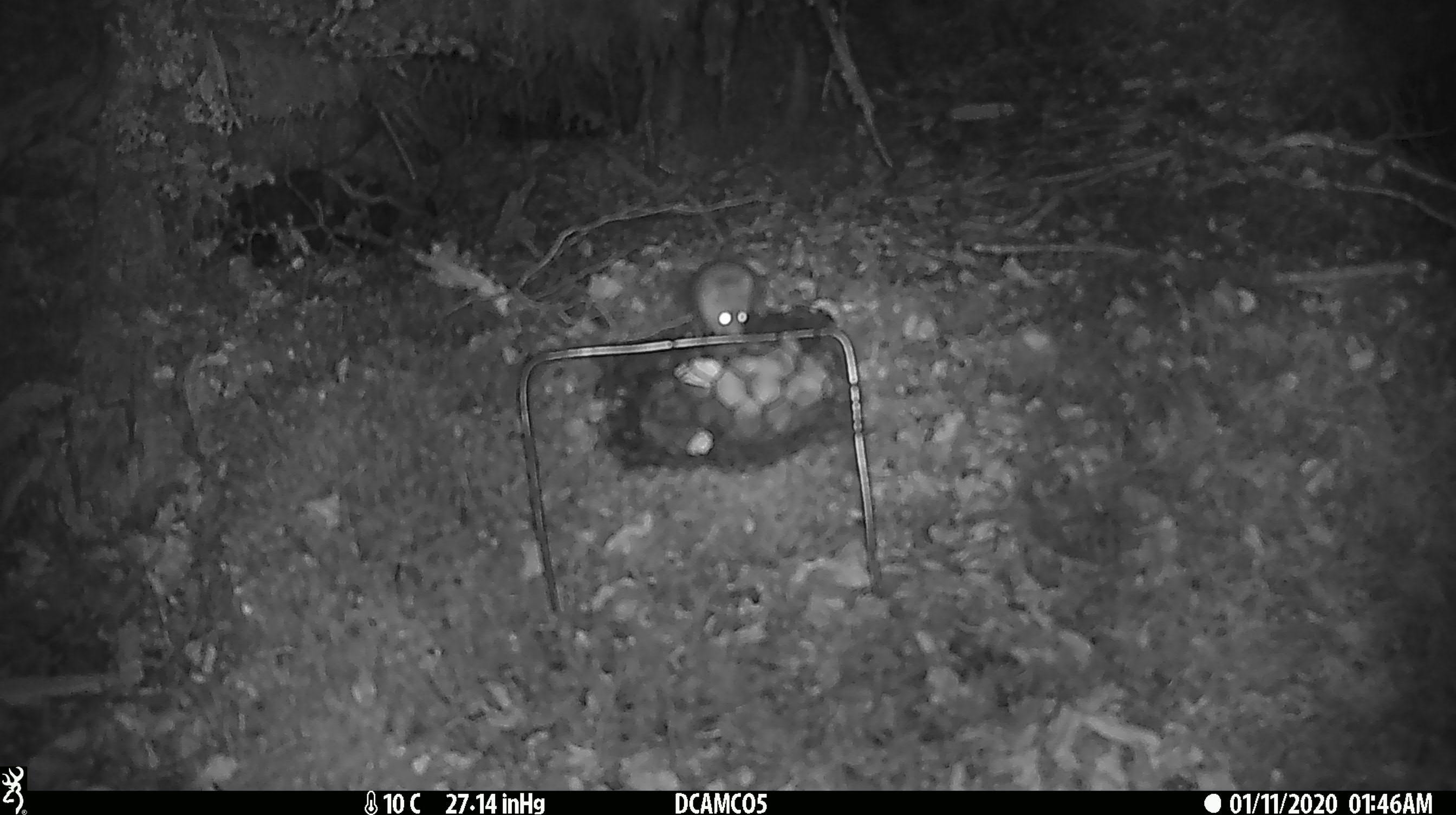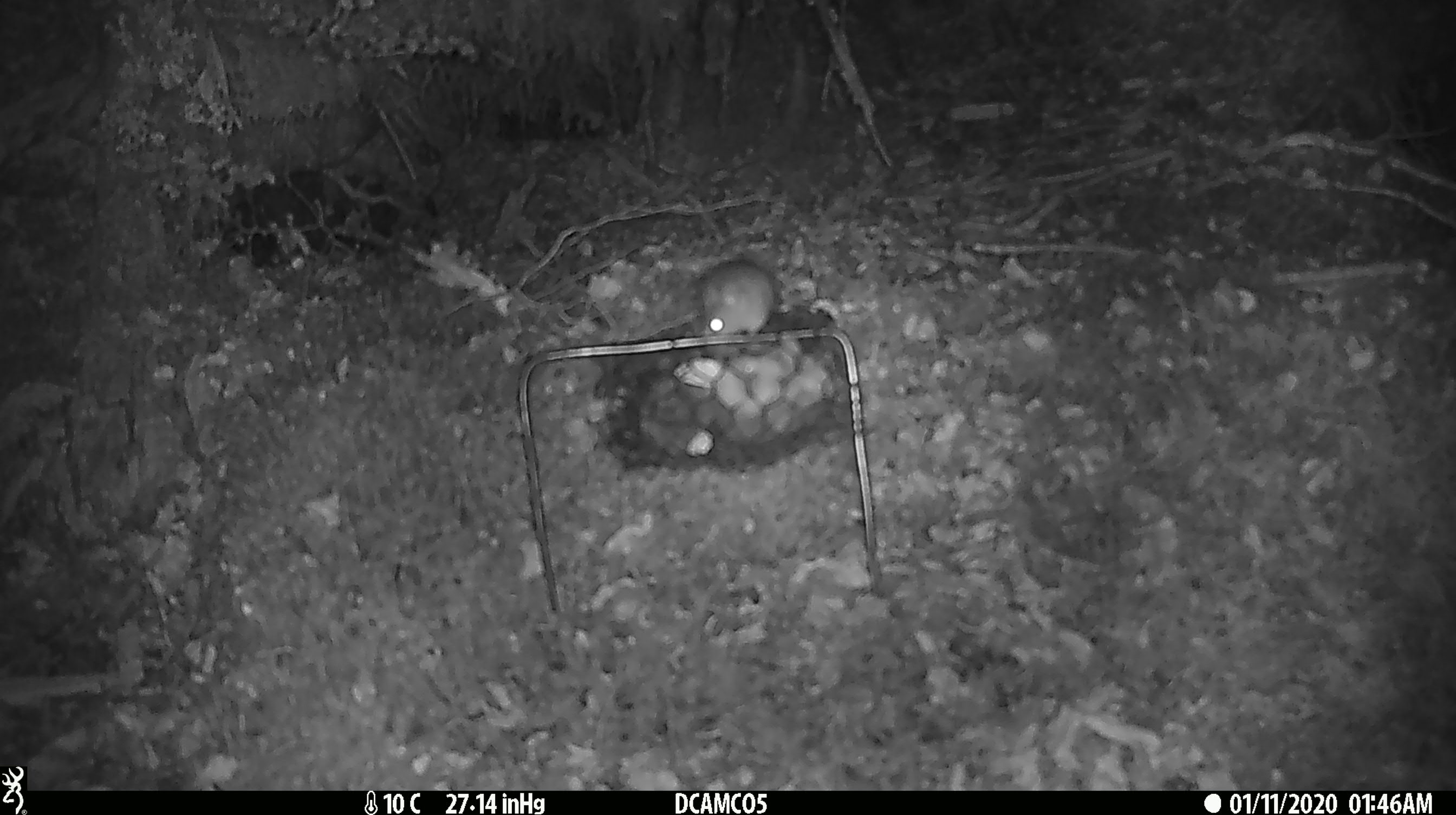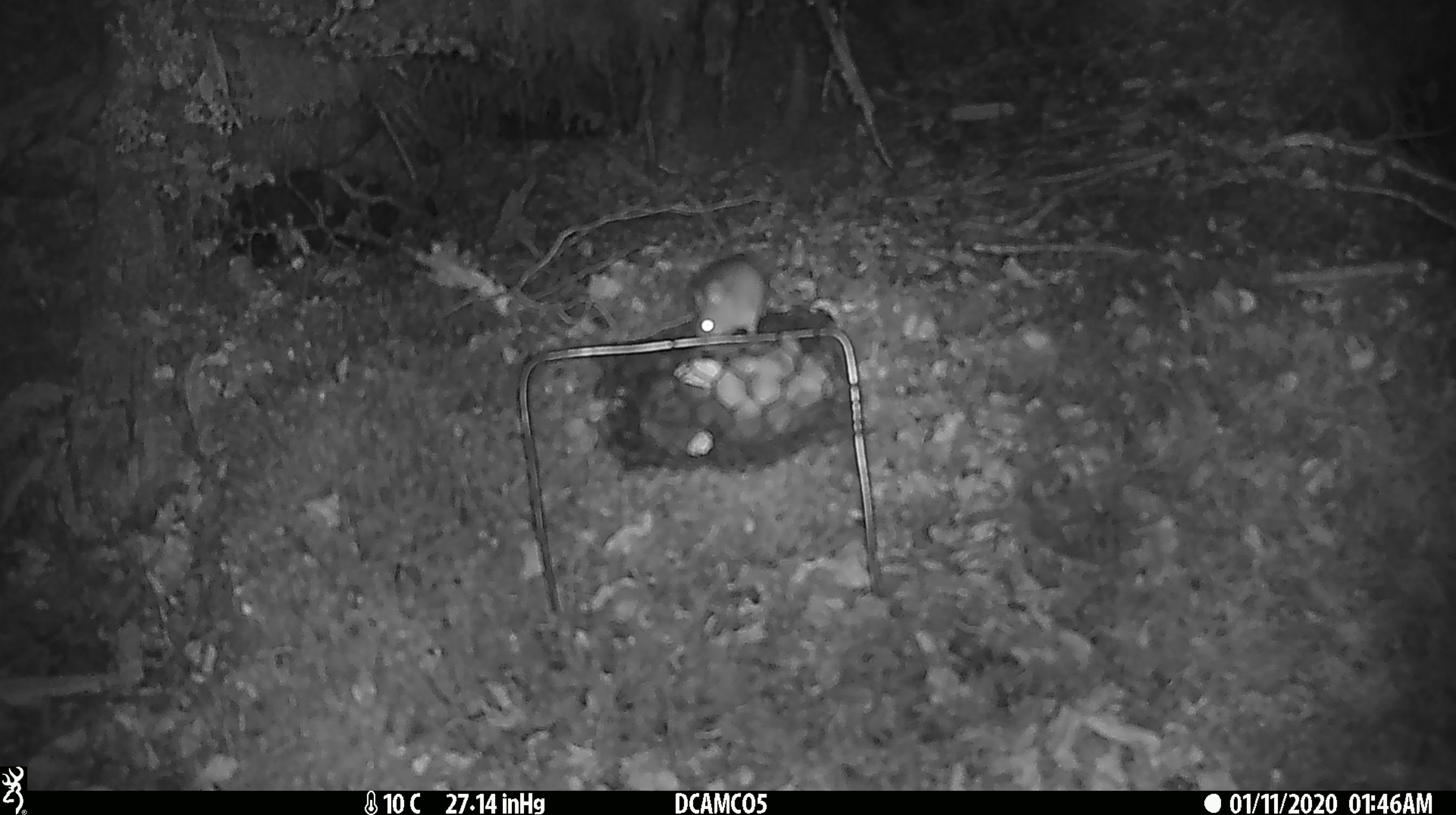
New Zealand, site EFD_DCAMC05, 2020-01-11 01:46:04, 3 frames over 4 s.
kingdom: Animalia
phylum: Chordata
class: Mammalia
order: Rodentia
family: Muridae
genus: Mus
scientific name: Mus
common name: mouse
Mouse (Mus).